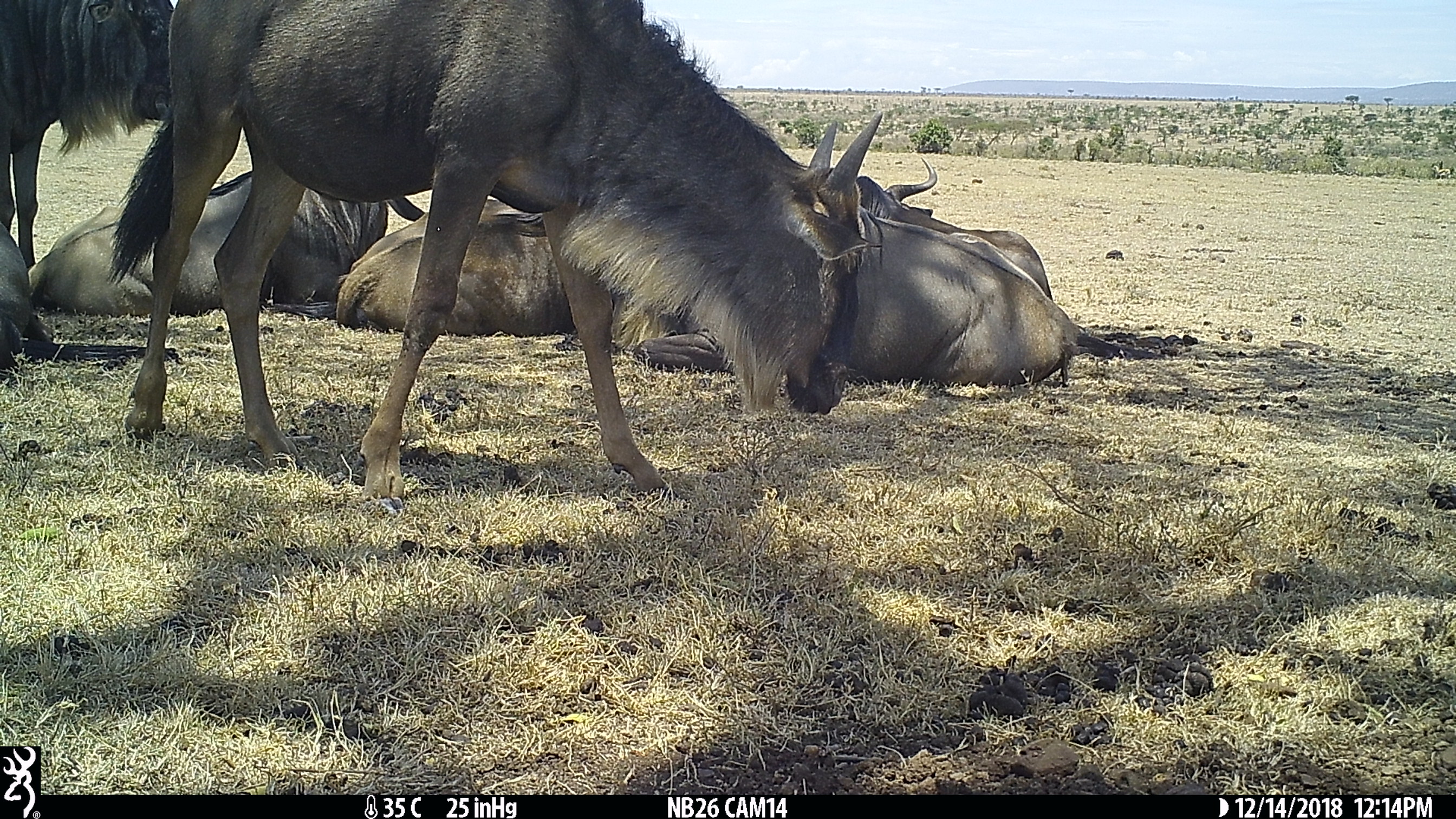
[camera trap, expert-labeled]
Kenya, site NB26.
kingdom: Animalia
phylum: Chordata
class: Mammalia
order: Artiodactyla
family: Bovidae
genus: Connochaetes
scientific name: Connochaetes taurinus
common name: blue wildebeest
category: wildebeest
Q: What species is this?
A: Wildebeest (blue wildebeest) (Connochaetes taurinus).